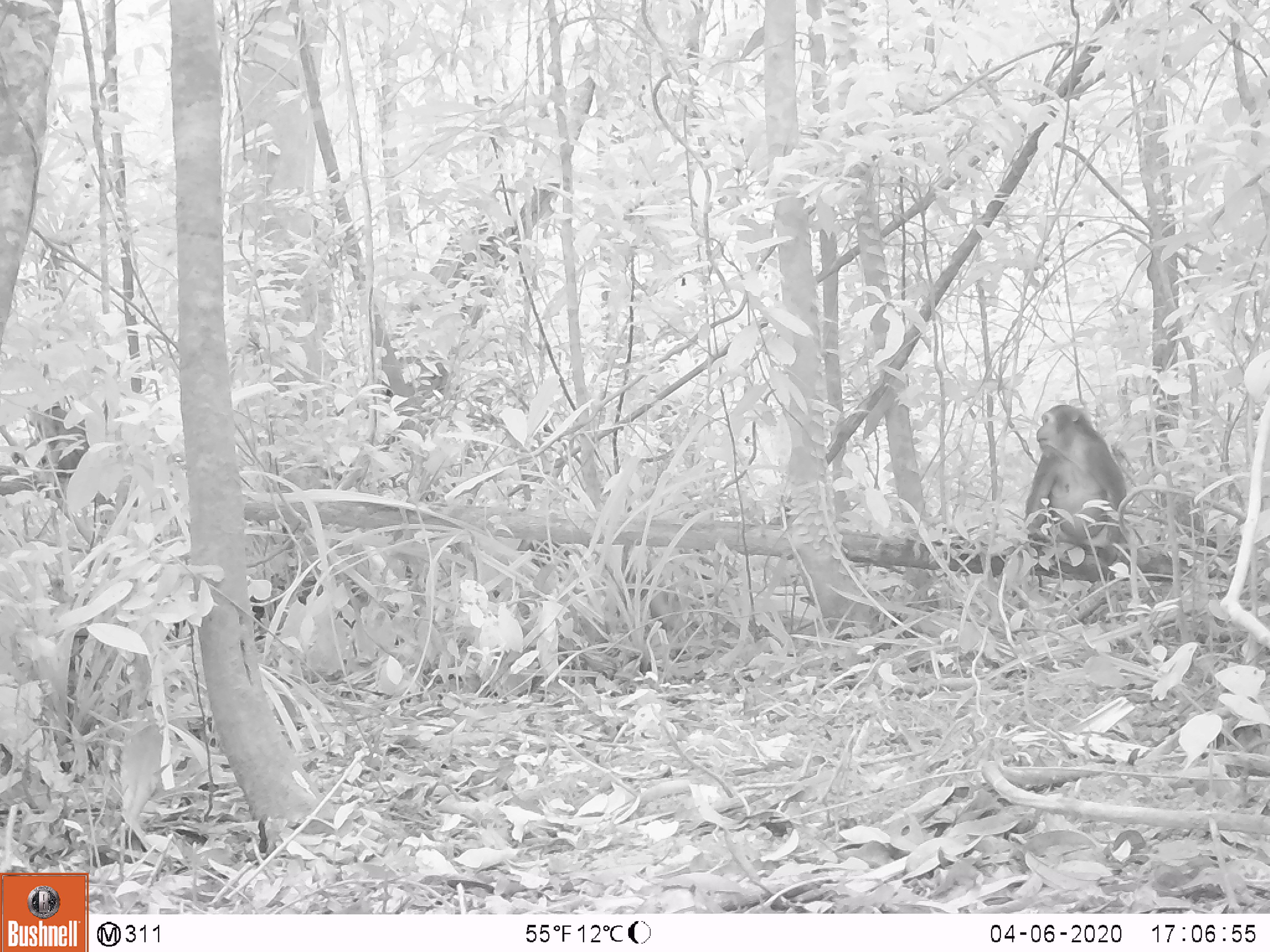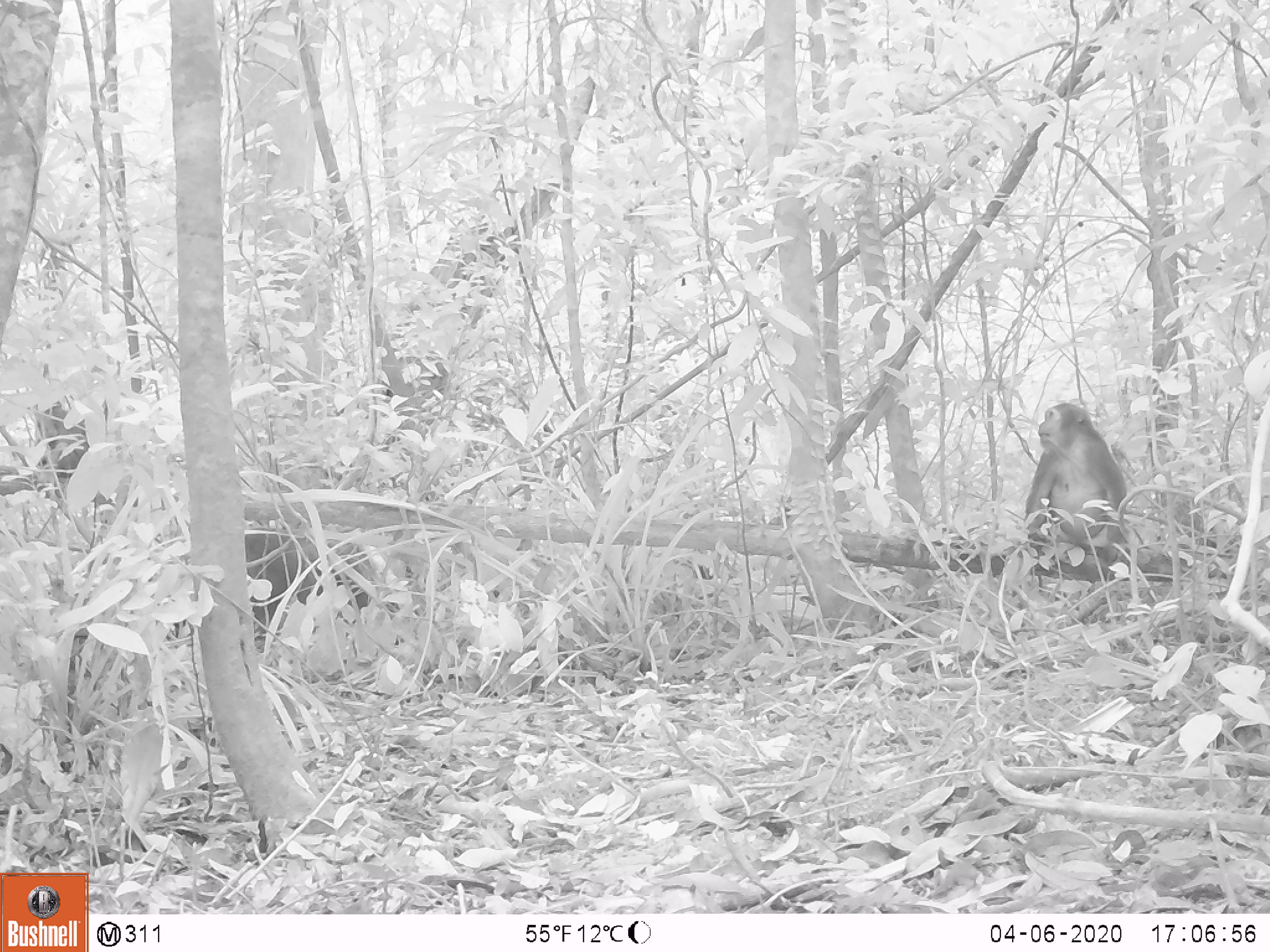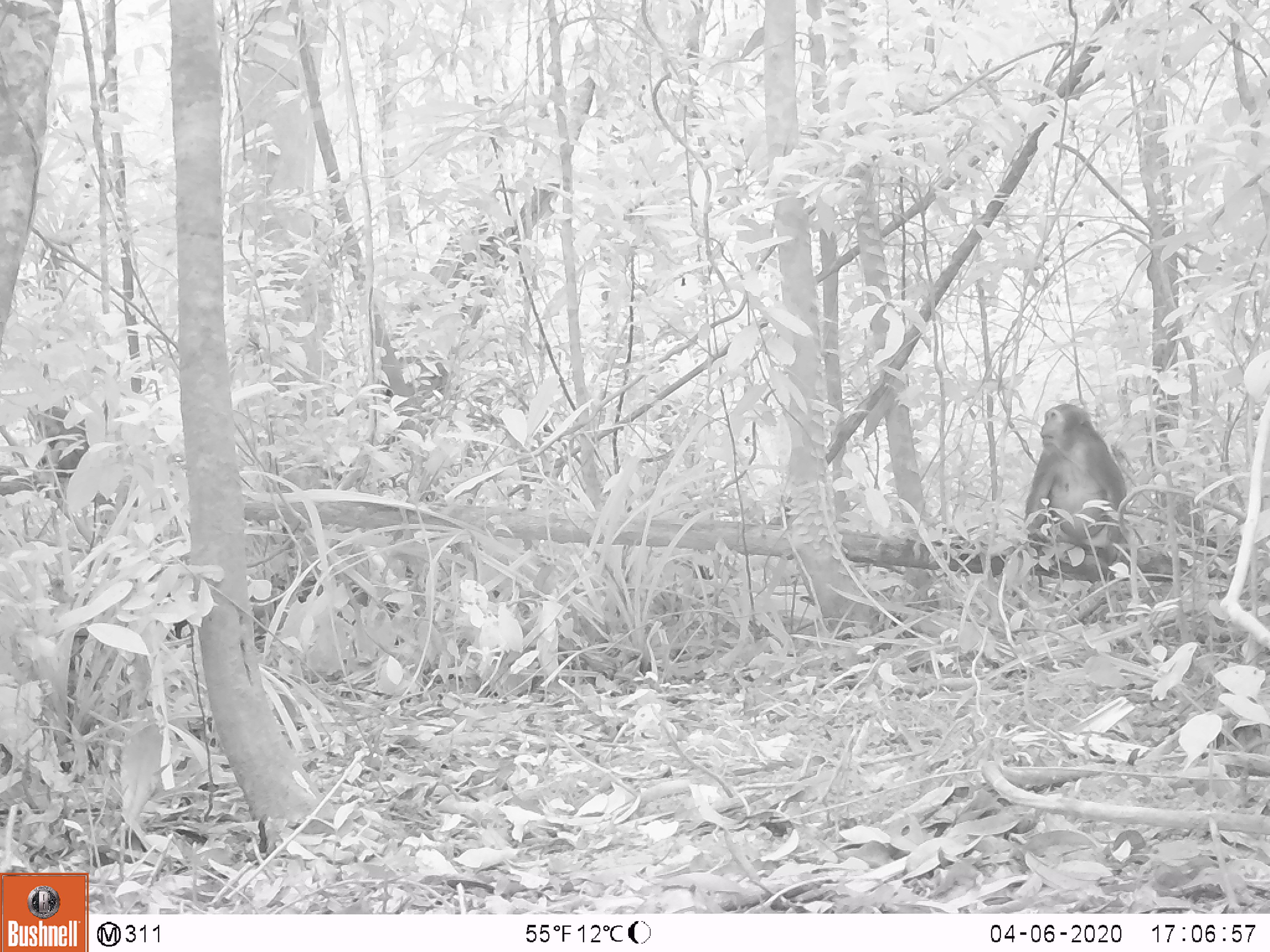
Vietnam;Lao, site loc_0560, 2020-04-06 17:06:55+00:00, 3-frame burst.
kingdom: Animalia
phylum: Chordata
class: Mammalia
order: Primates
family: Cercopithecidae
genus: Macaca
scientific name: Macaca arctoides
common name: stump-tailed macaque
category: stump tailed macaque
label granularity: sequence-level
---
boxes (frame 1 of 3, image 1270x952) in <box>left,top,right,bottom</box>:
stump tailed macaque: <box>1023,402,1131,567</box>; <box>12,395,114,480</box>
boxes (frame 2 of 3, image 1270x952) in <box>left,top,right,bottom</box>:
stump tailed macaque: <box>1022,400,1136,571</box>; <box>244,530,402,638</box>; <box>28,393,100,477</box>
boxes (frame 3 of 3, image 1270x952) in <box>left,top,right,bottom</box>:
stump tailed macaque: <box>1023,401,1134,569</box>; <box>26,397,105,478</box>